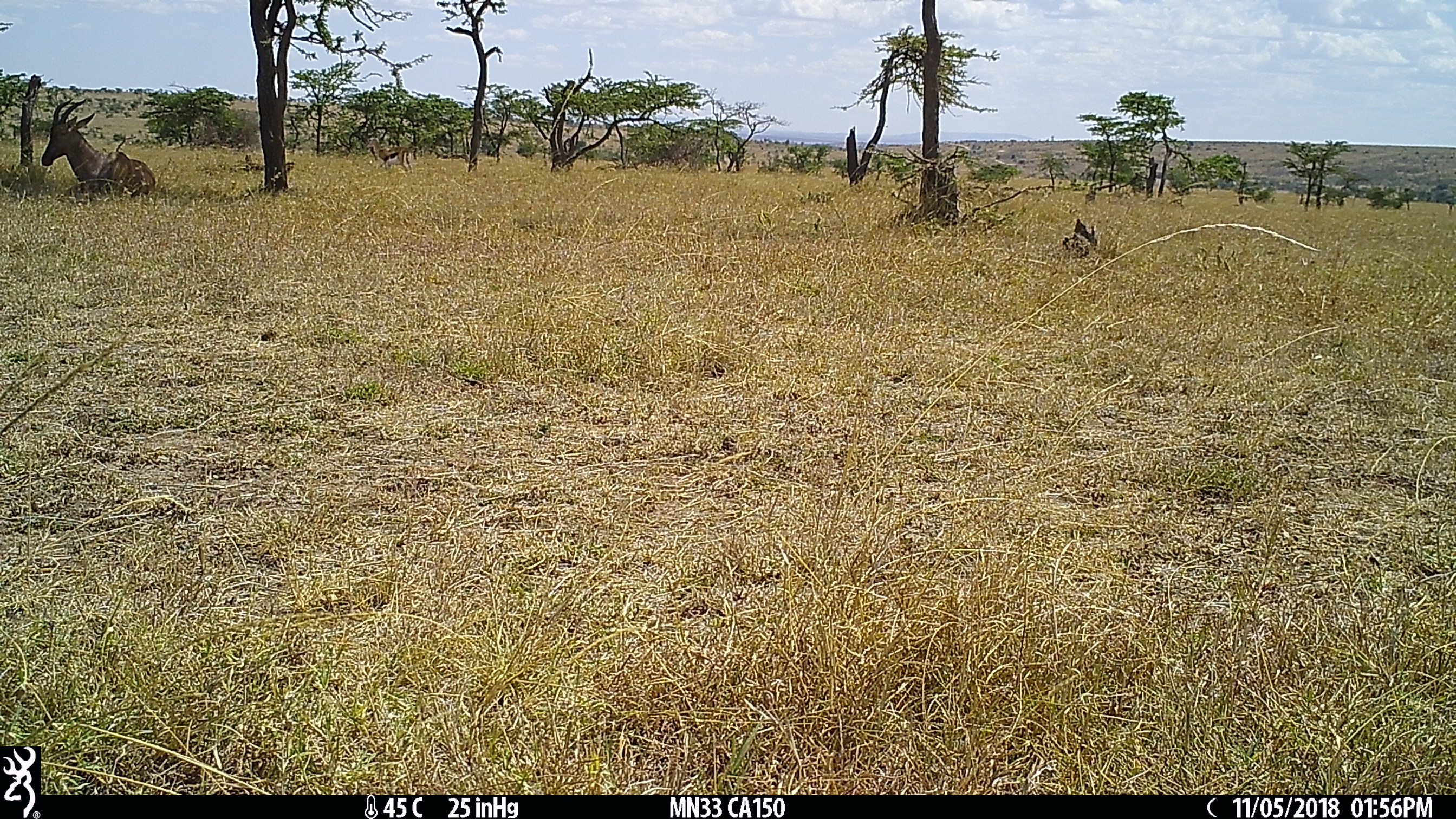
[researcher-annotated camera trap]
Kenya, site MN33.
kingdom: Animalia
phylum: Chordata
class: Mammalia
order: Artiodactyla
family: Bovidae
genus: Eudorcas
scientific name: Eudorcas thomsonii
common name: thomon's gazelle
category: gazelle thomsons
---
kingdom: Animalia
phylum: Chordata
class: Mammalia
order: Artiodactyla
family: Bovidae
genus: Damaliscus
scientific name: Damaliscus lunatus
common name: topi